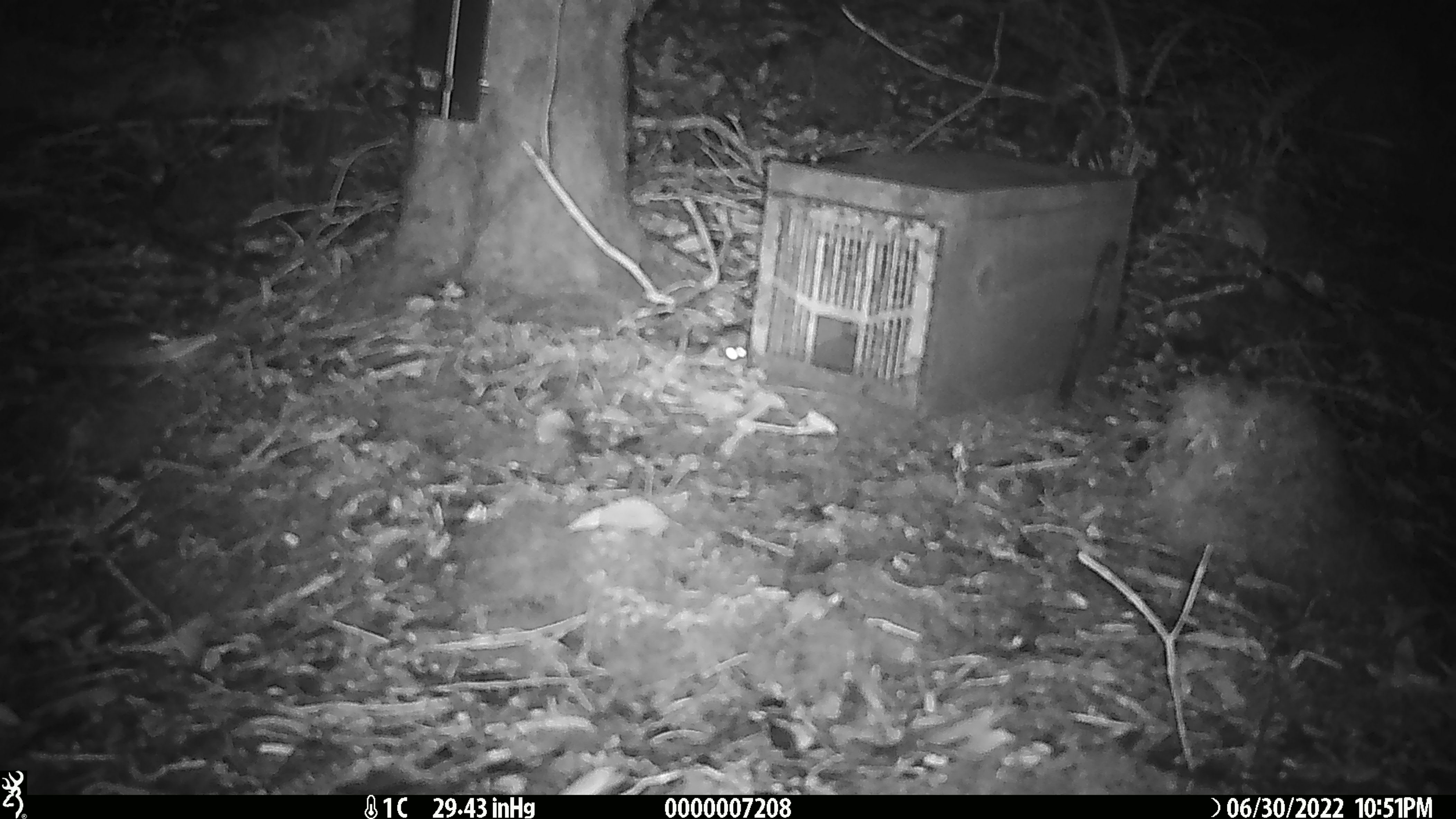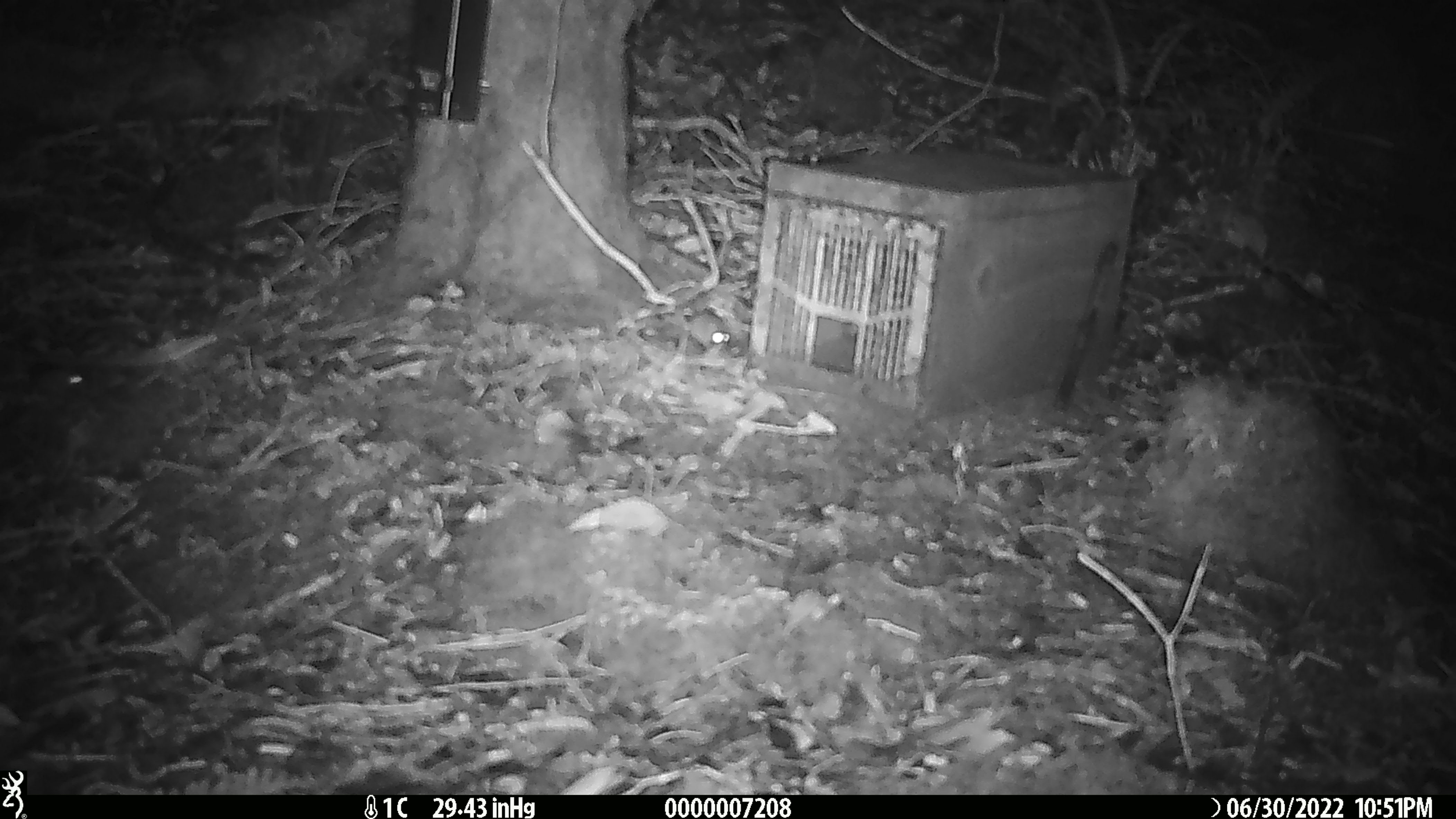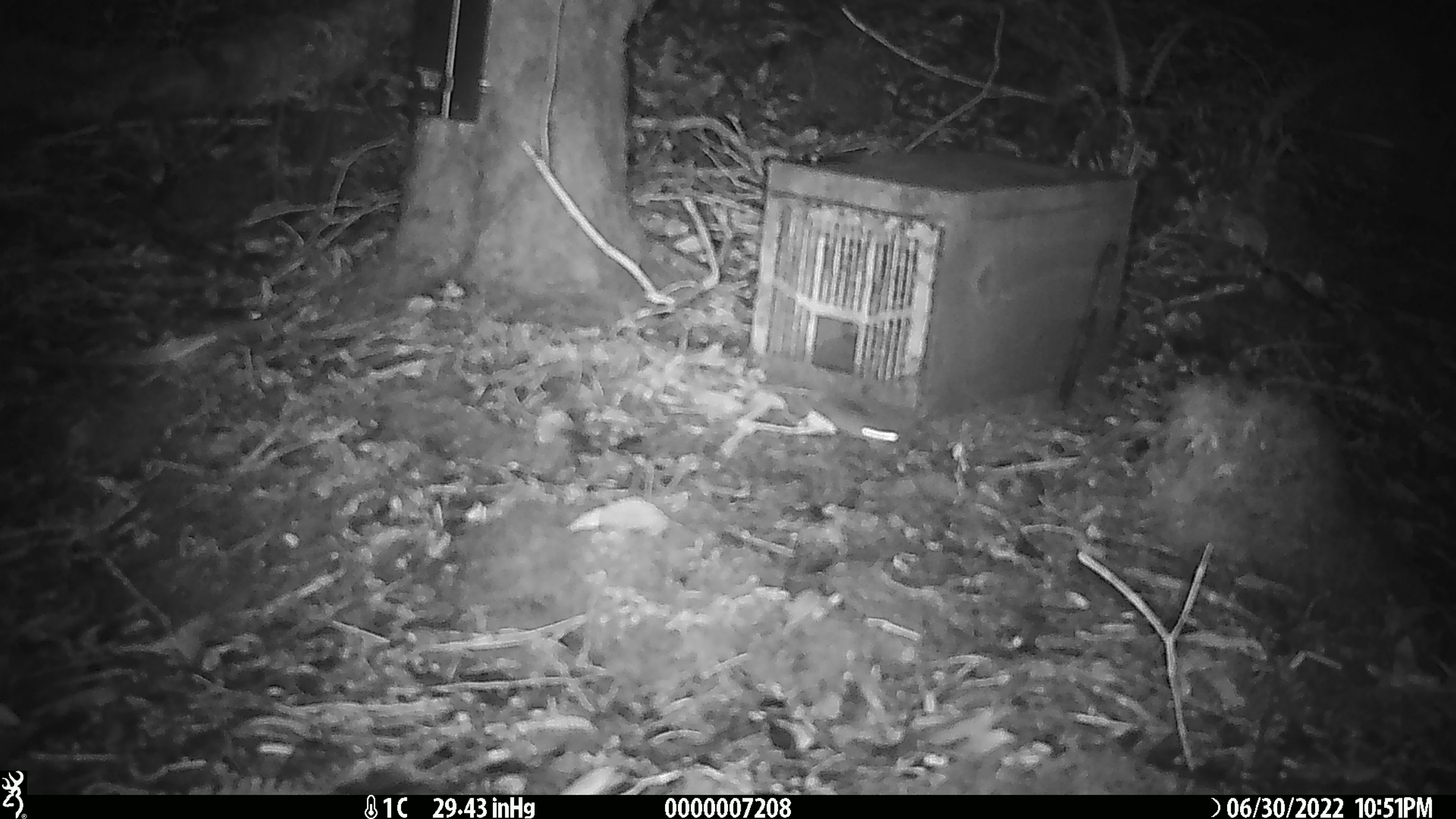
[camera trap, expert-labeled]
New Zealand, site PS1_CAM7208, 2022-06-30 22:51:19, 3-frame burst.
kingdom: Animalia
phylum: Chordata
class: Mammalia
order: Rodentia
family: Muridae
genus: Mus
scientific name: Mus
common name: mouse